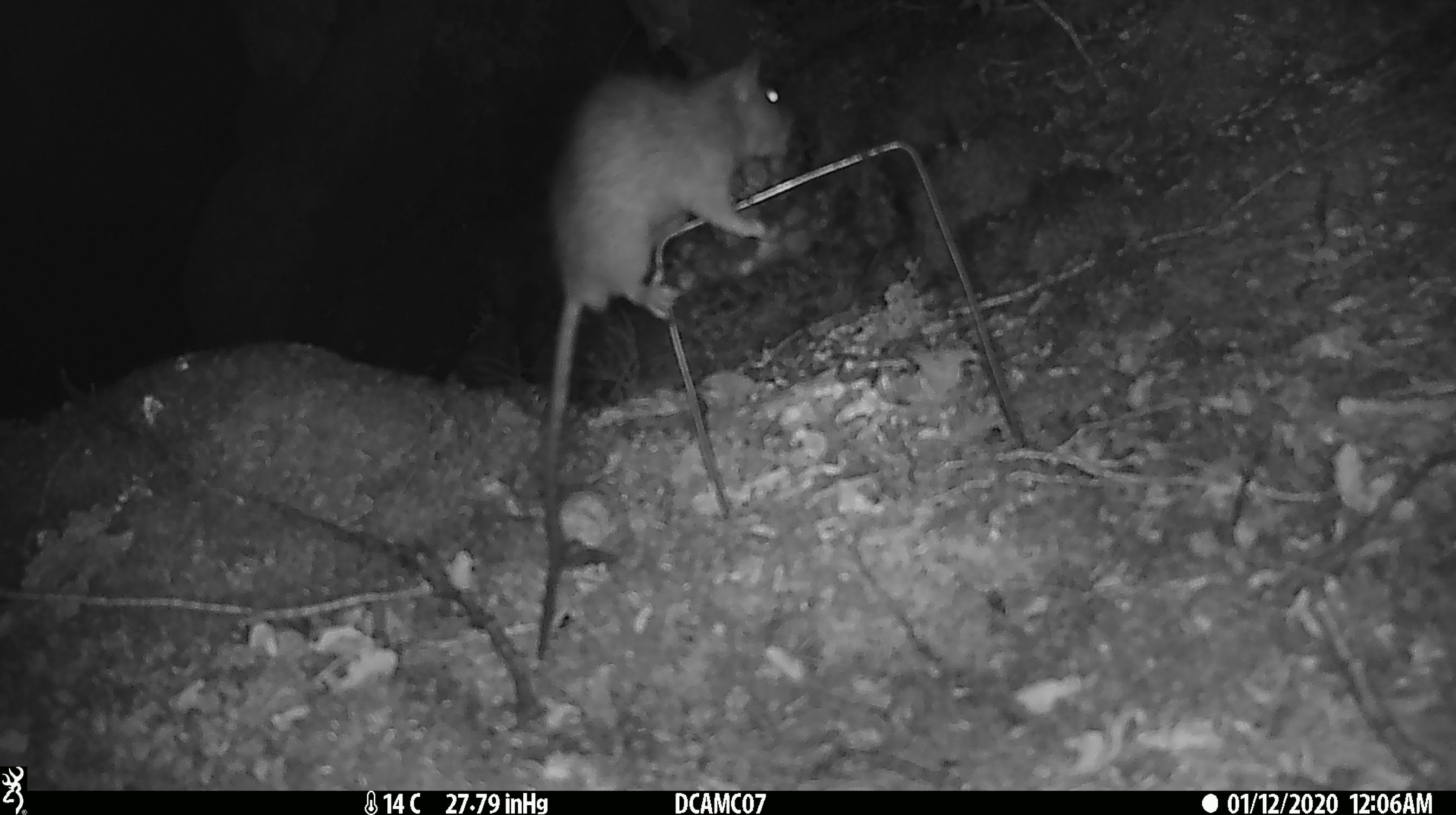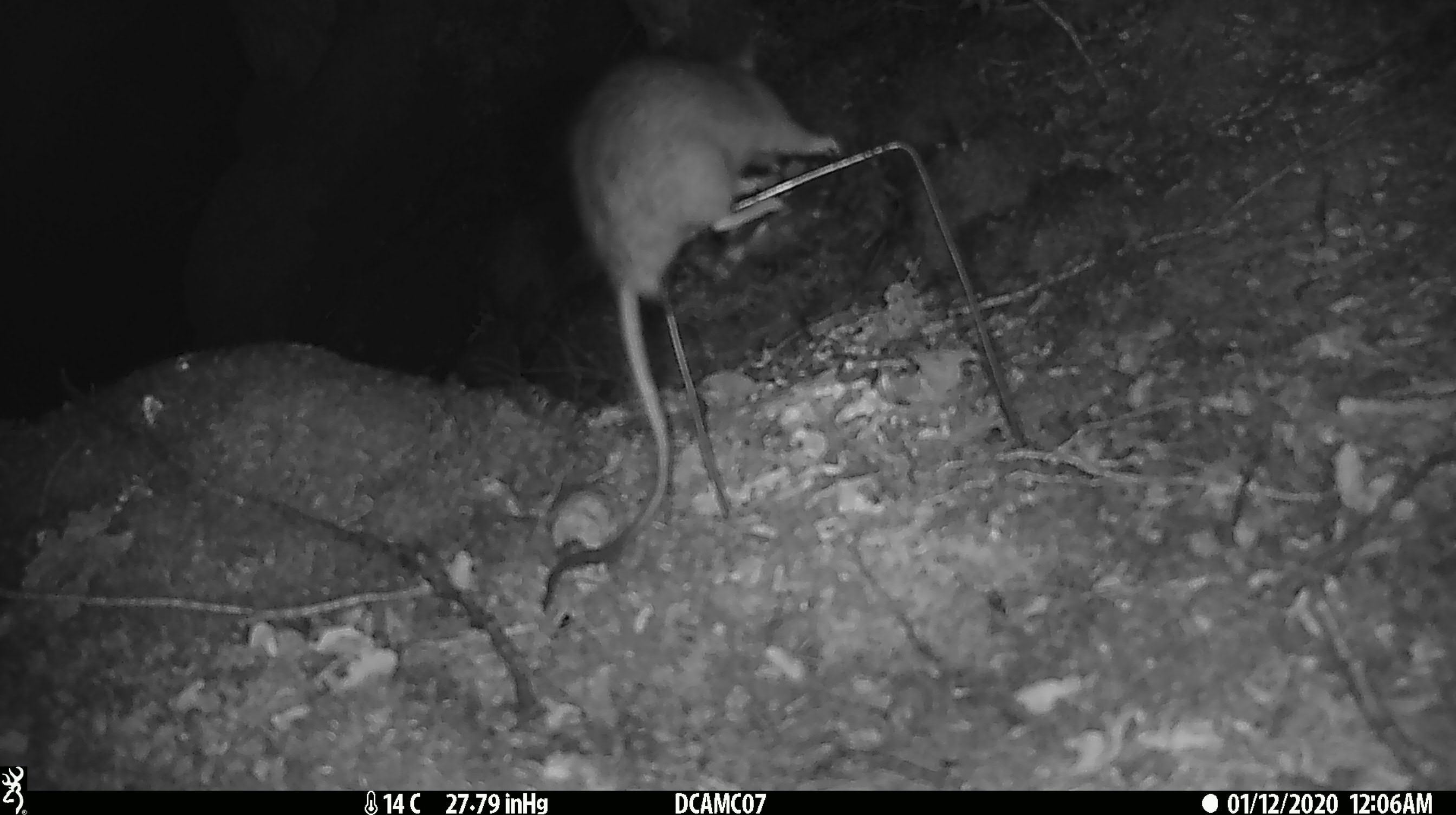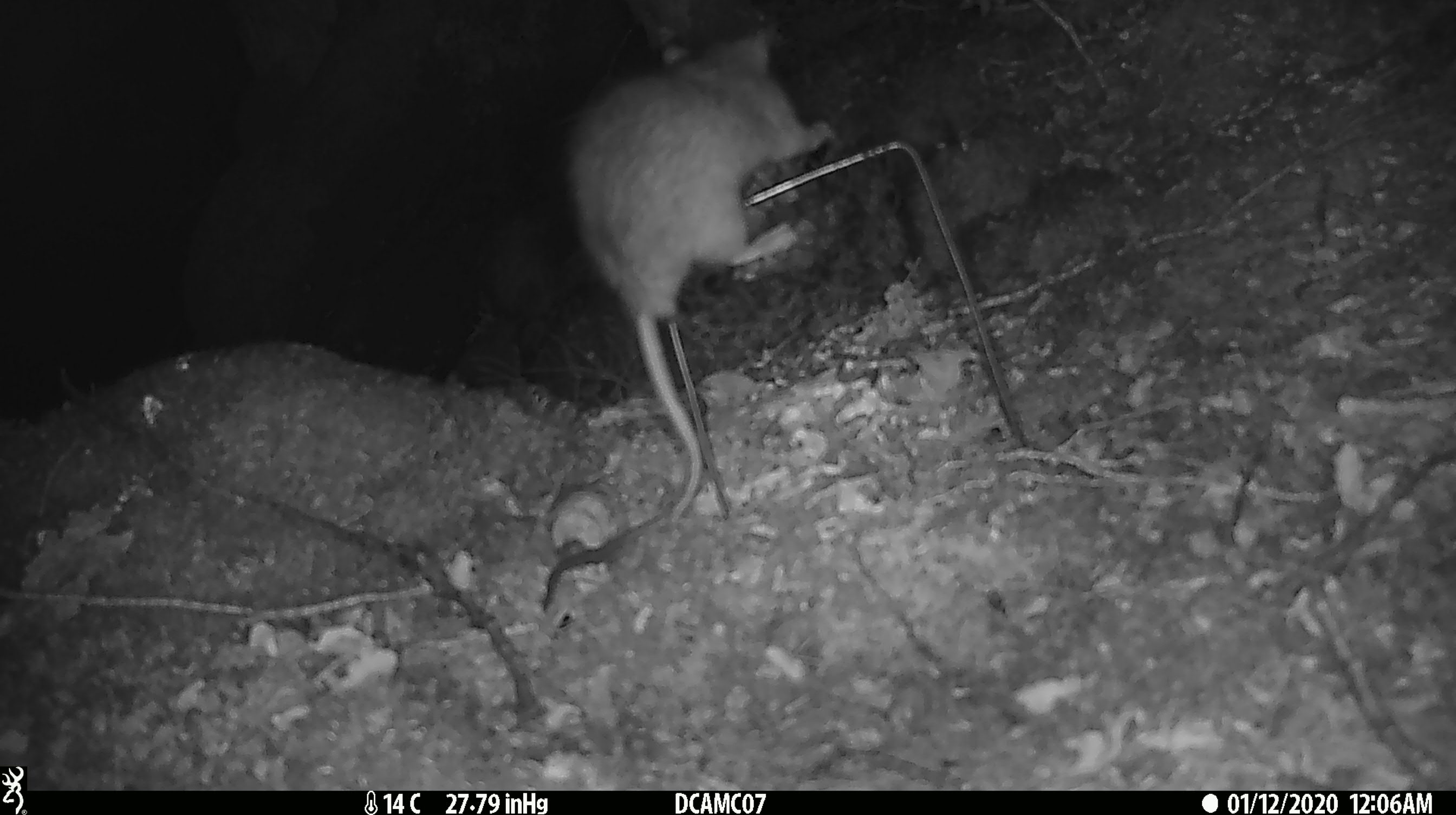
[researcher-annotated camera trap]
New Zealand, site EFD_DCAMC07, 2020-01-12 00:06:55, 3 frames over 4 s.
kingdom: Animalia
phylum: Chordata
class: Mammalia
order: Rodentia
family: Muridae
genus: Rattus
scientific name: Rattus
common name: rat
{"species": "rat (Rattus)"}